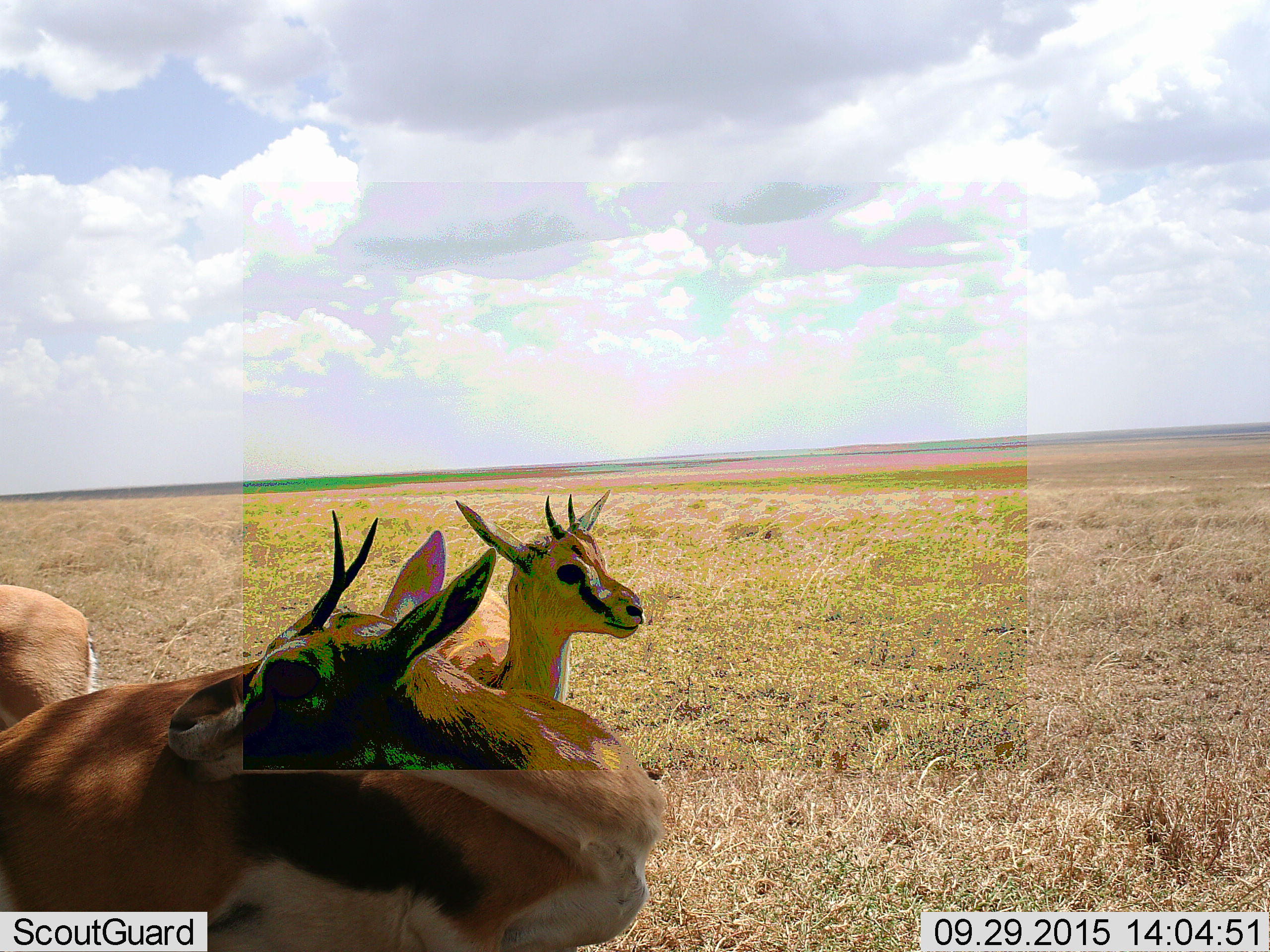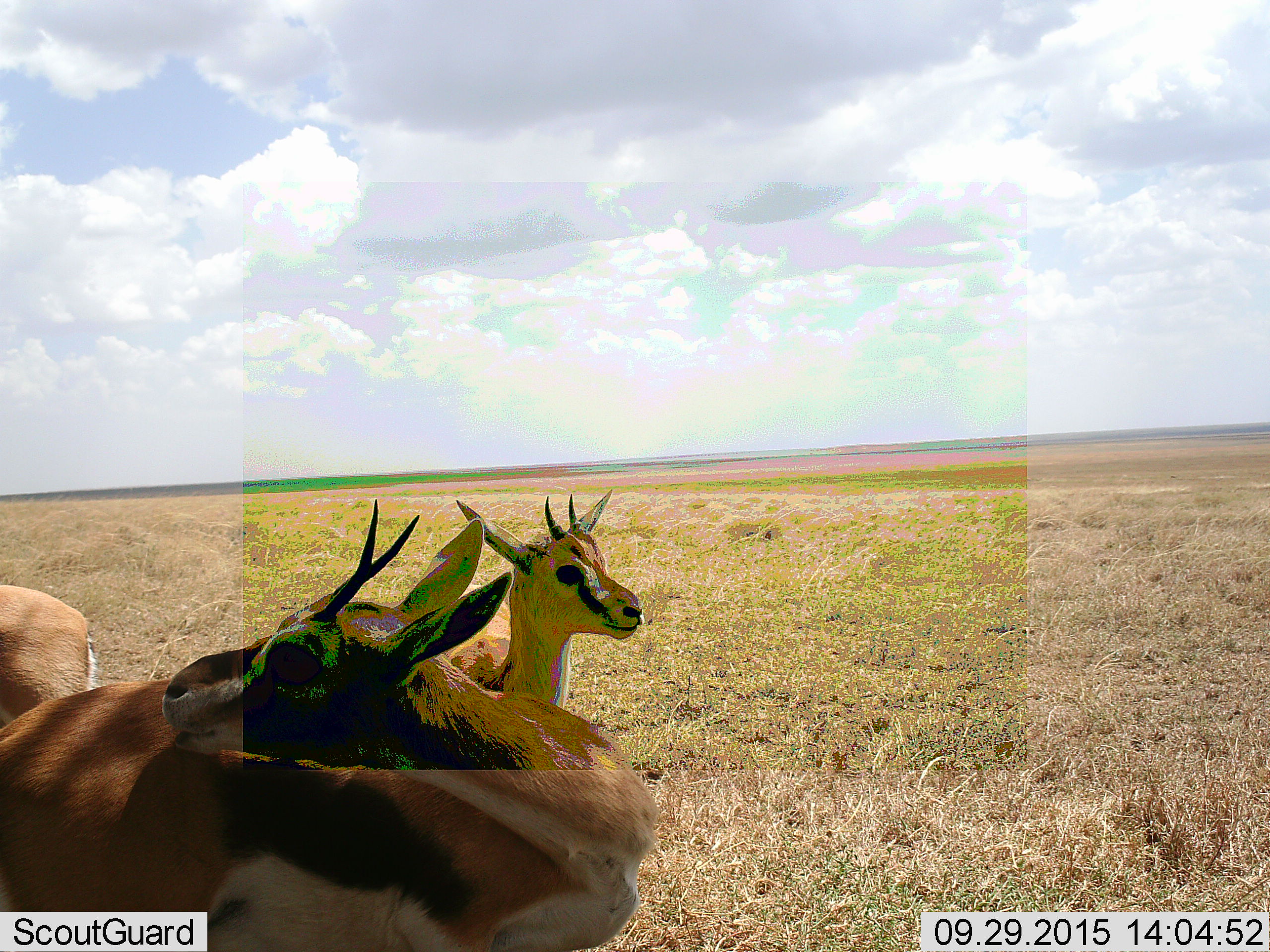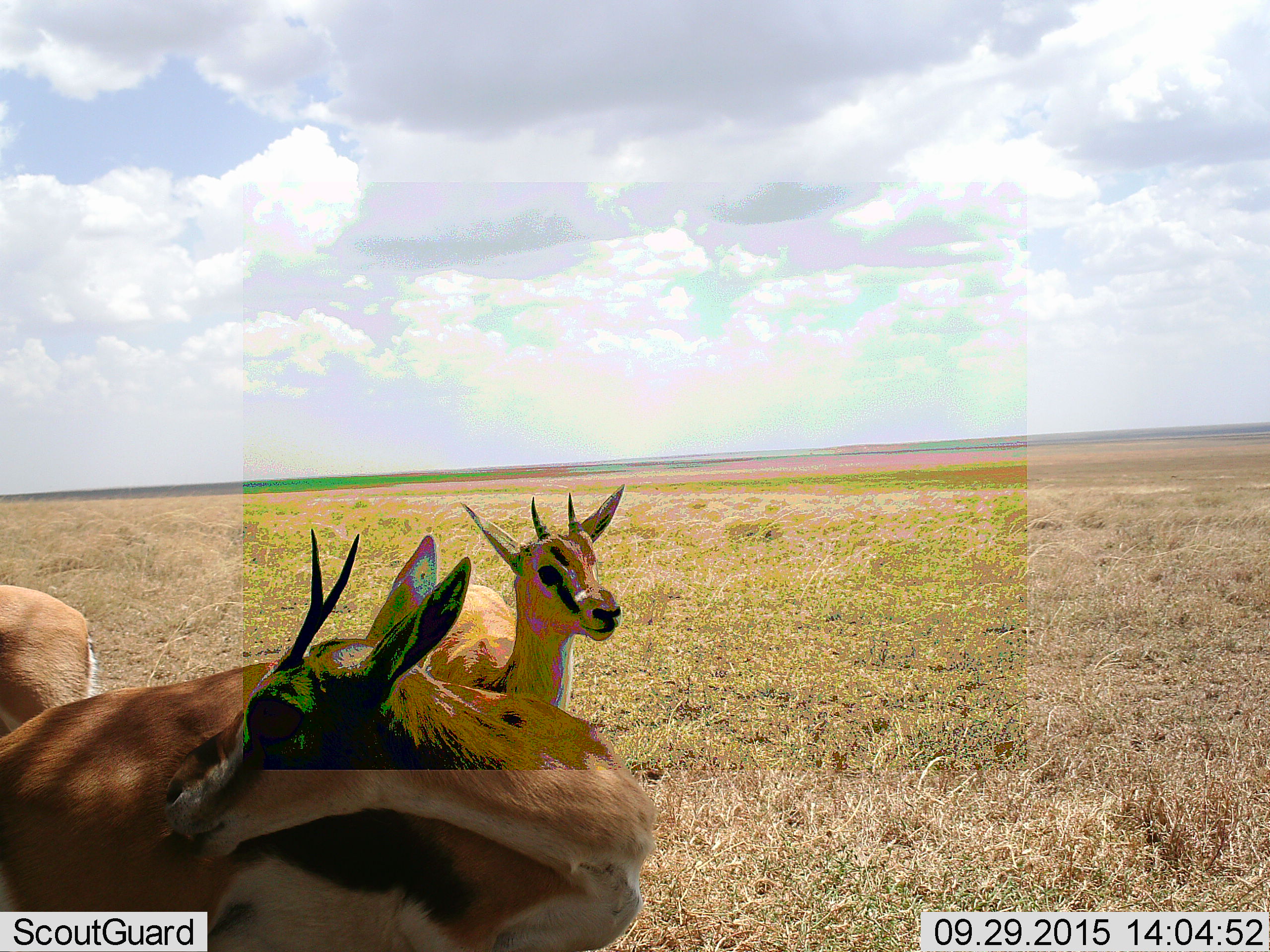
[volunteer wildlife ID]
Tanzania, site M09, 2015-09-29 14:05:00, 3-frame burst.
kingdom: Animalia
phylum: Chordata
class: Mammalia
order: Artiodactyla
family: Bovidae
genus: Eudorcas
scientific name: Eudorcas thomsonii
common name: thomson's gazelle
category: gazellethomsons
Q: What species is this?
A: Gazellethomsons (thomson's gazelle) (Eudorcas thomsonii).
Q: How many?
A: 3.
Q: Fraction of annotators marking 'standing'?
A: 100%.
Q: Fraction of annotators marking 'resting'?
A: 0%.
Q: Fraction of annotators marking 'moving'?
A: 0%.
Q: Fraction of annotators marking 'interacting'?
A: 0%.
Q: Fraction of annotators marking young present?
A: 0%.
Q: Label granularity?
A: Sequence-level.